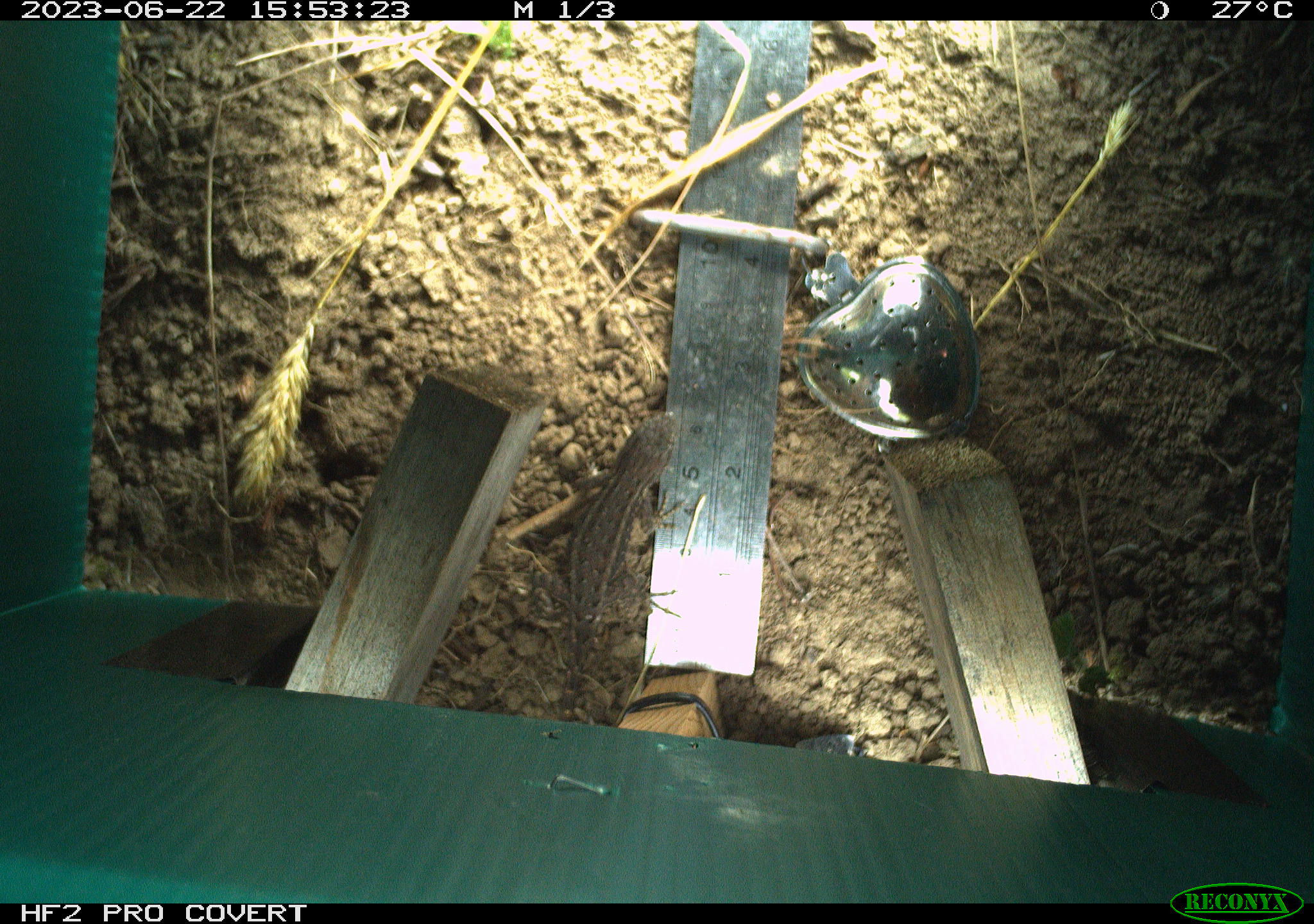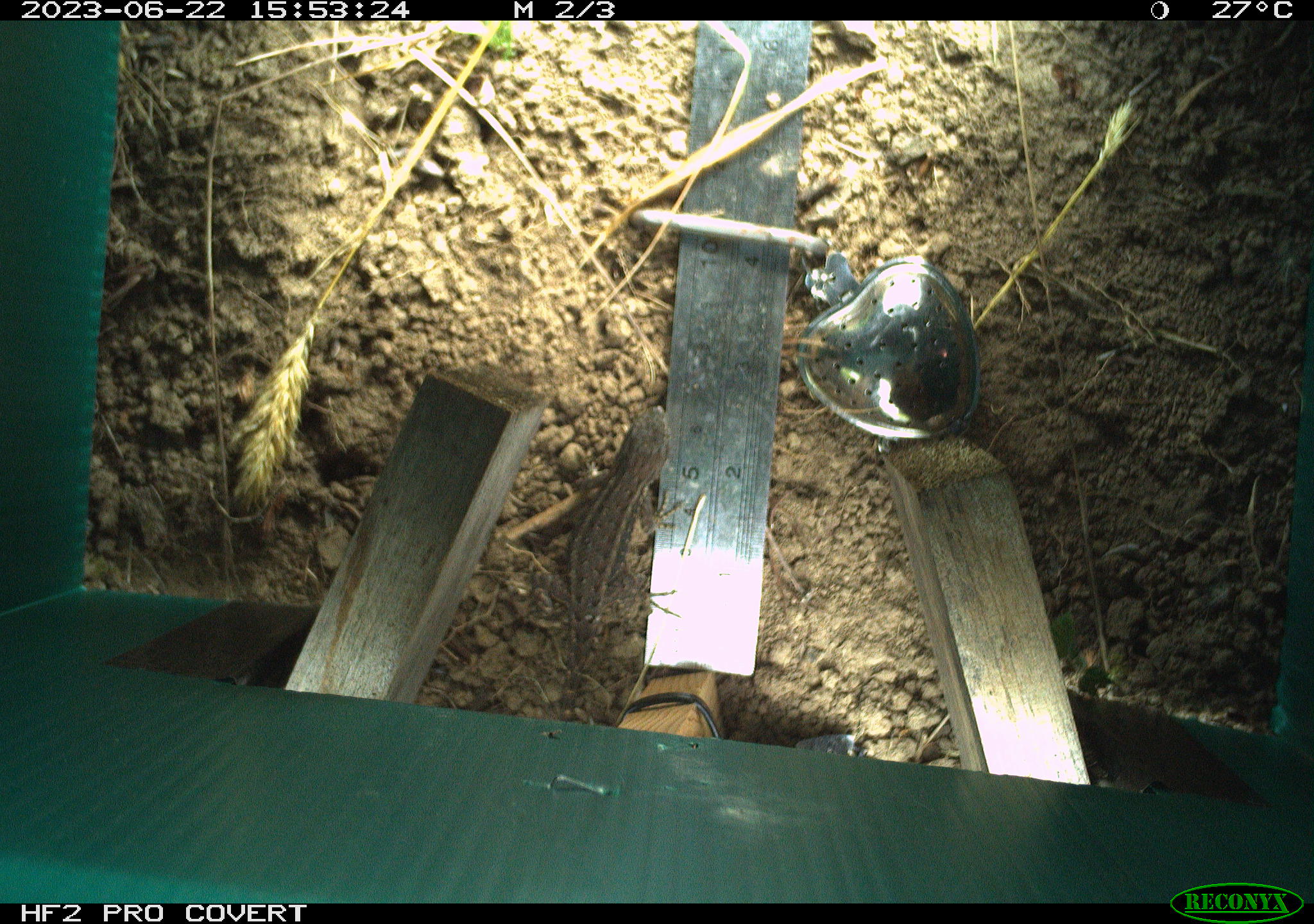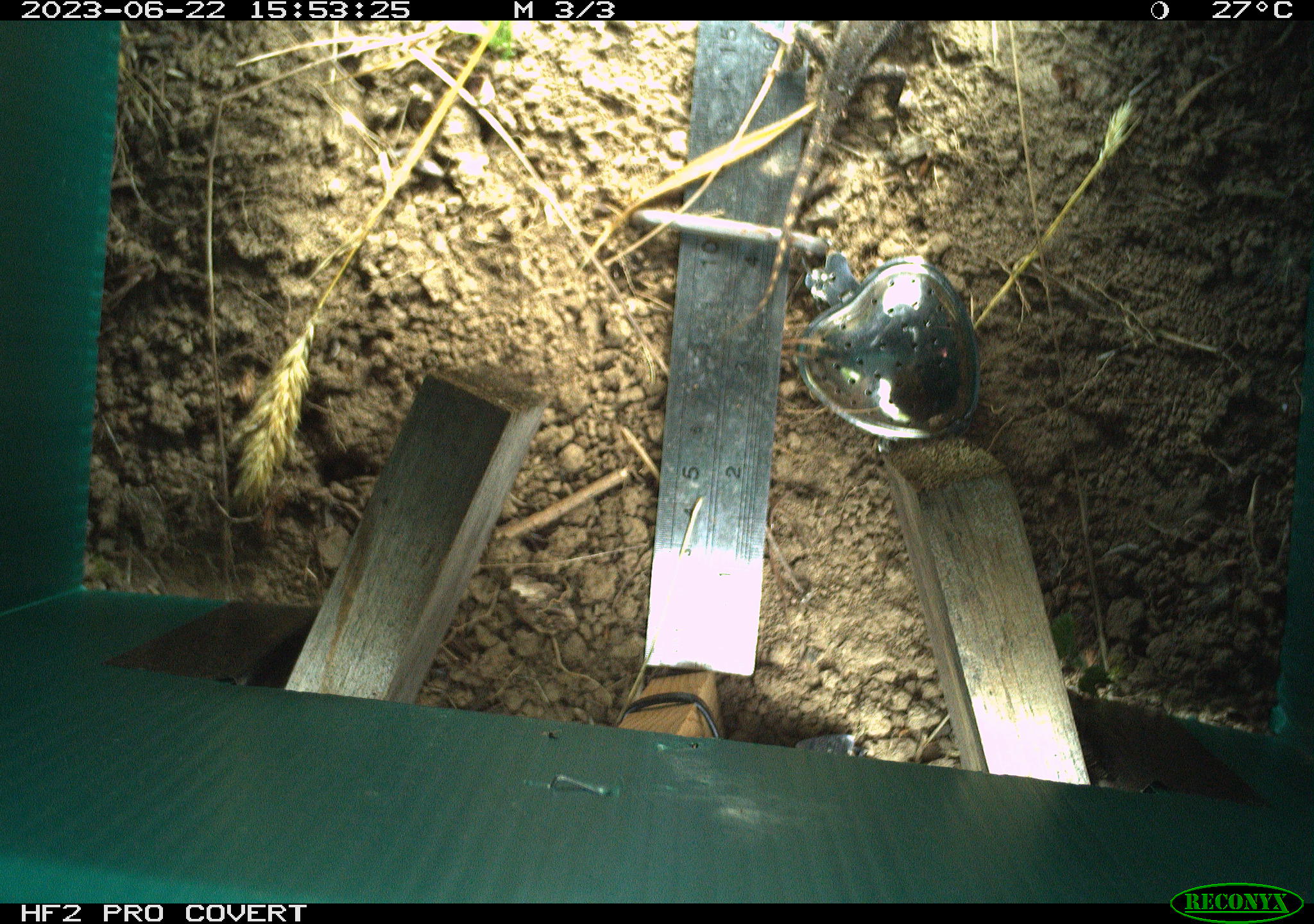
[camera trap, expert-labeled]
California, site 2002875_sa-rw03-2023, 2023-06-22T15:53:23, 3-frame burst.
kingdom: Animalia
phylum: Chordata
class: Reptilia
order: Squamata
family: Phrynosomatidae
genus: Sceloporus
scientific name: Sceloporus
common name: spiny lizards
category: sceloporus species